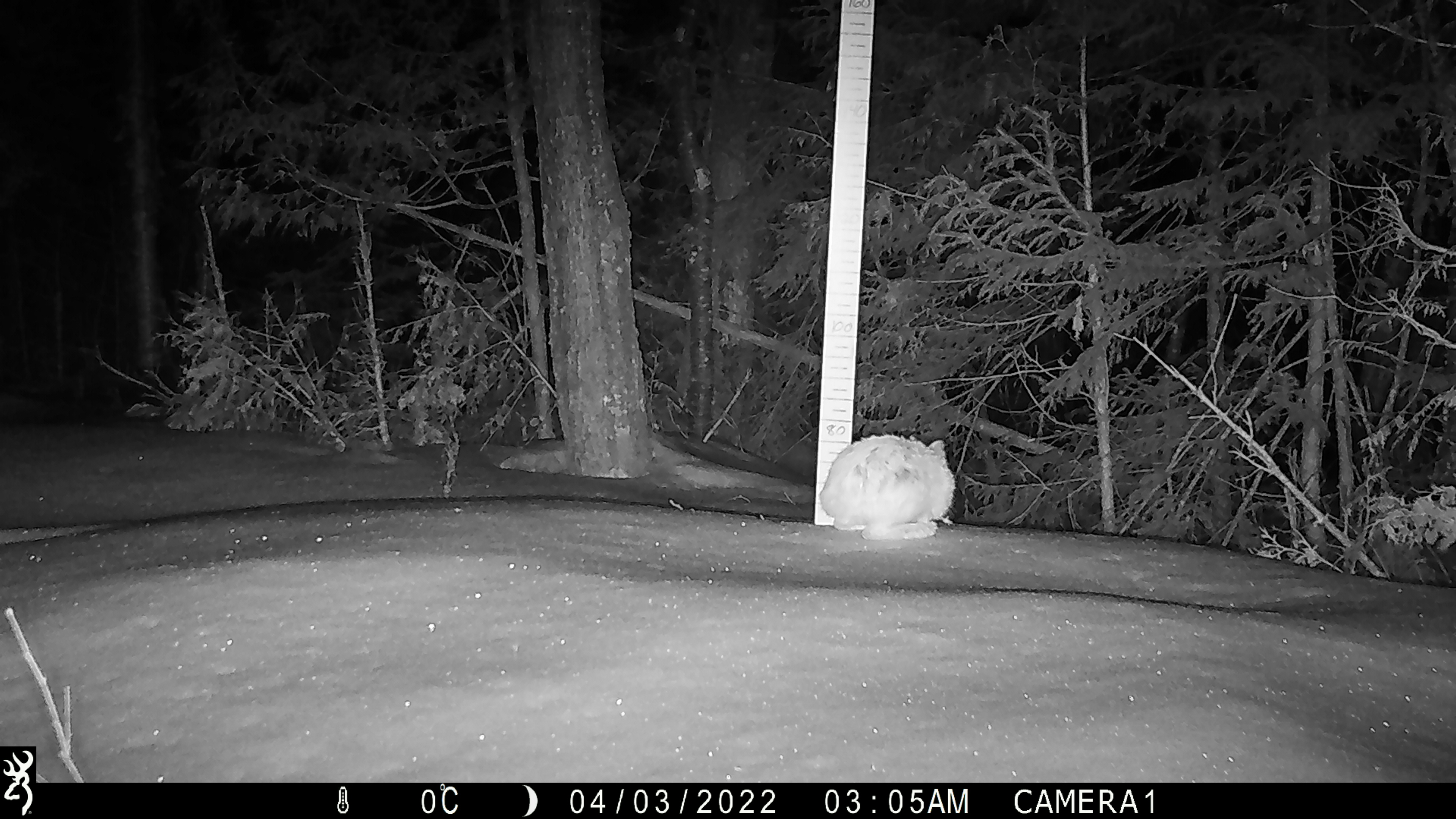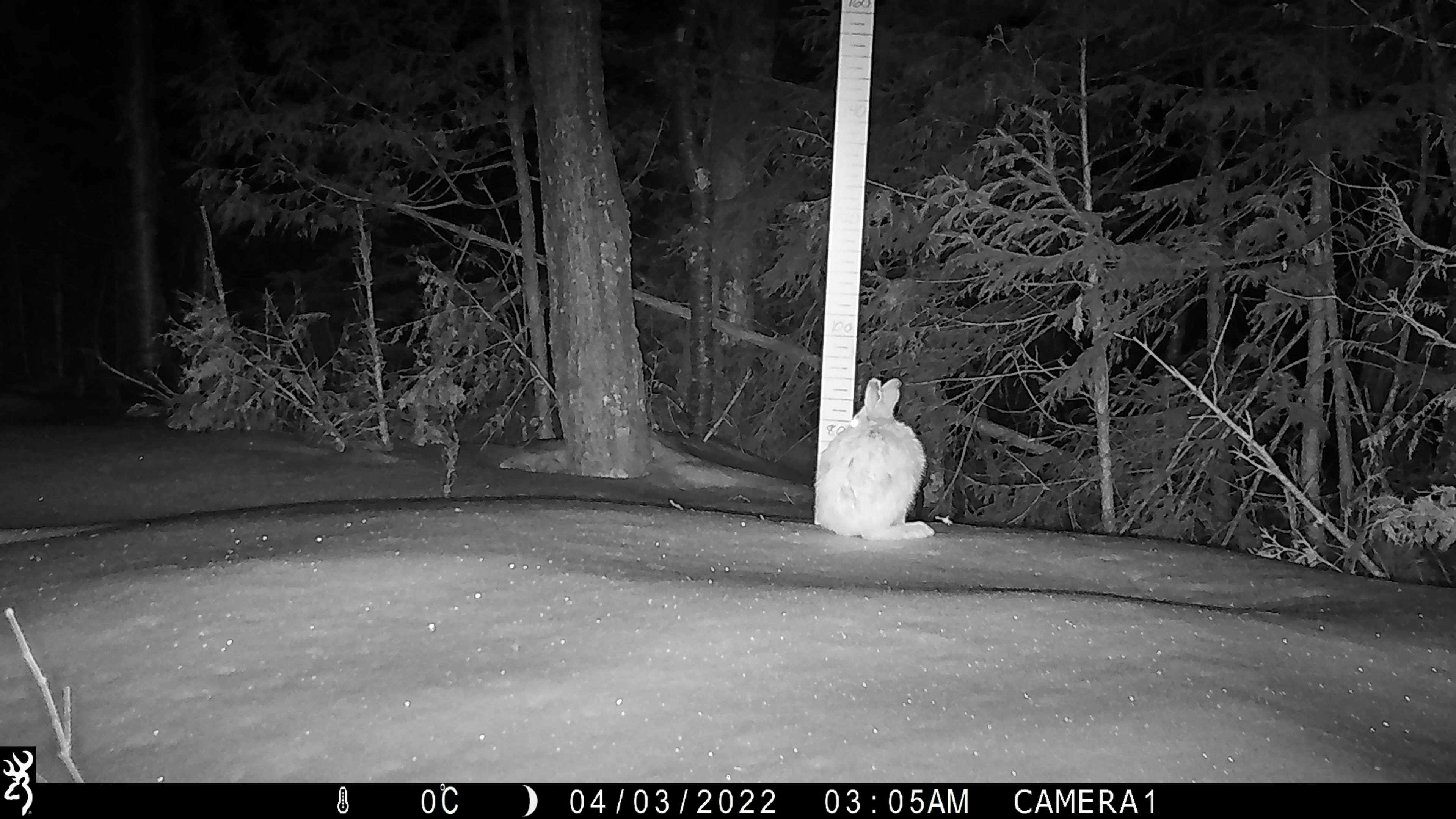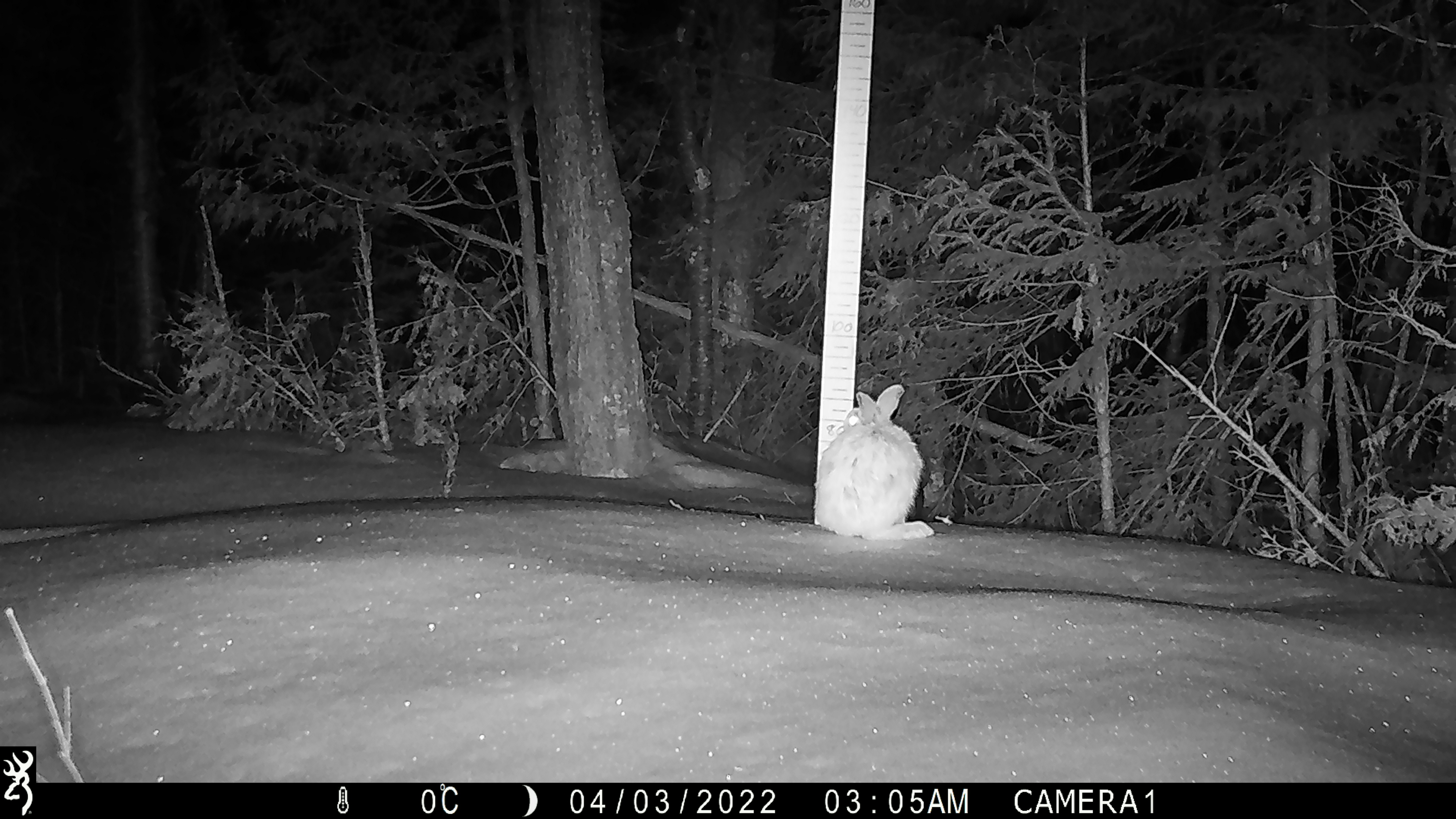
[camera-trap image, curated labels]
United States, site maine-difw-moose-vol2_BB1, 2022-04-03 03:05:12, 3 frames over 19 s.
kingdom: Animalia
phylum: Chordata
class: Mammalia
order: Lagomorpha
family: Leporidae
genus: Lepus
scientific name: Lepus americanus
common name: snowshoe hare